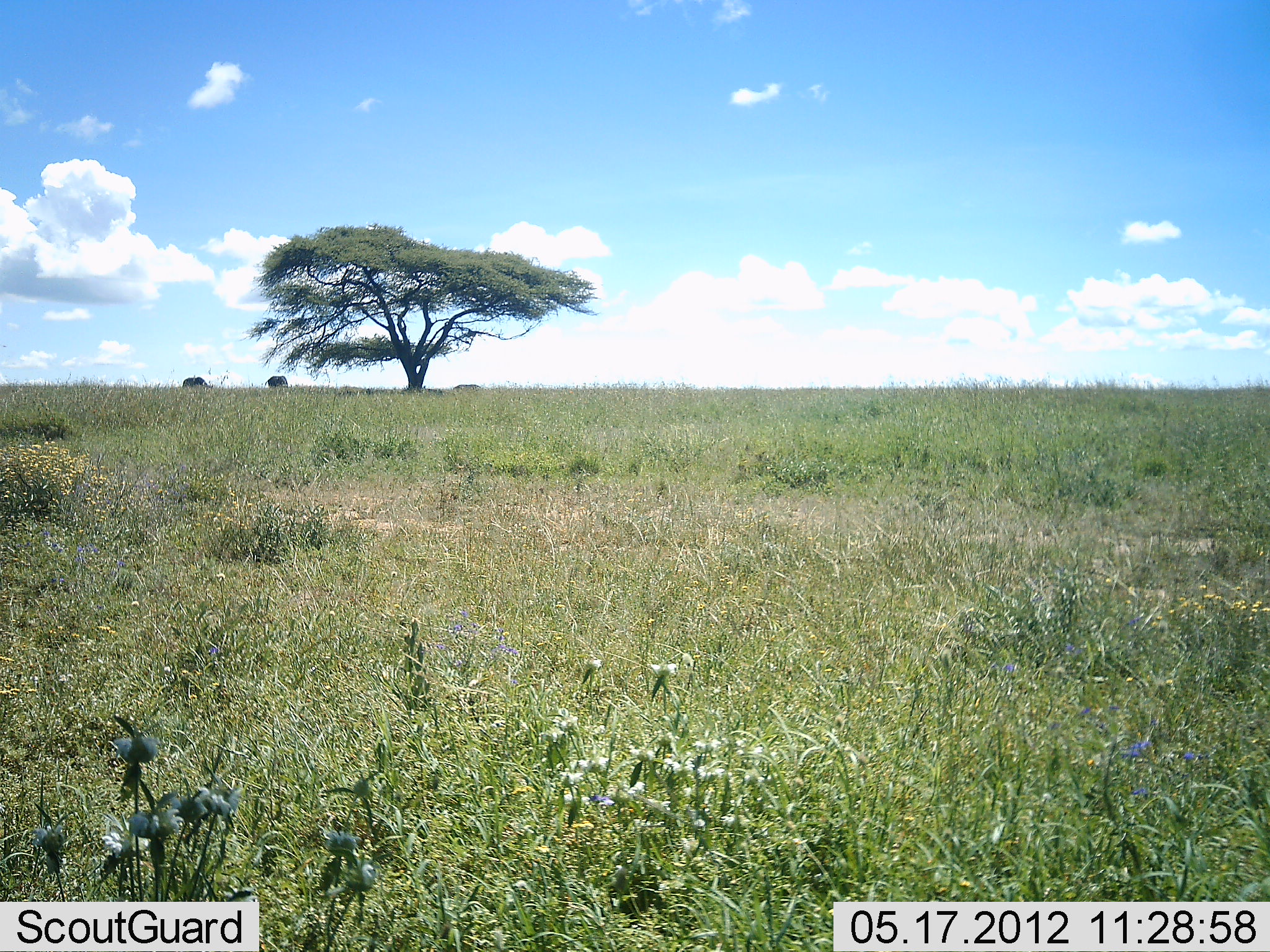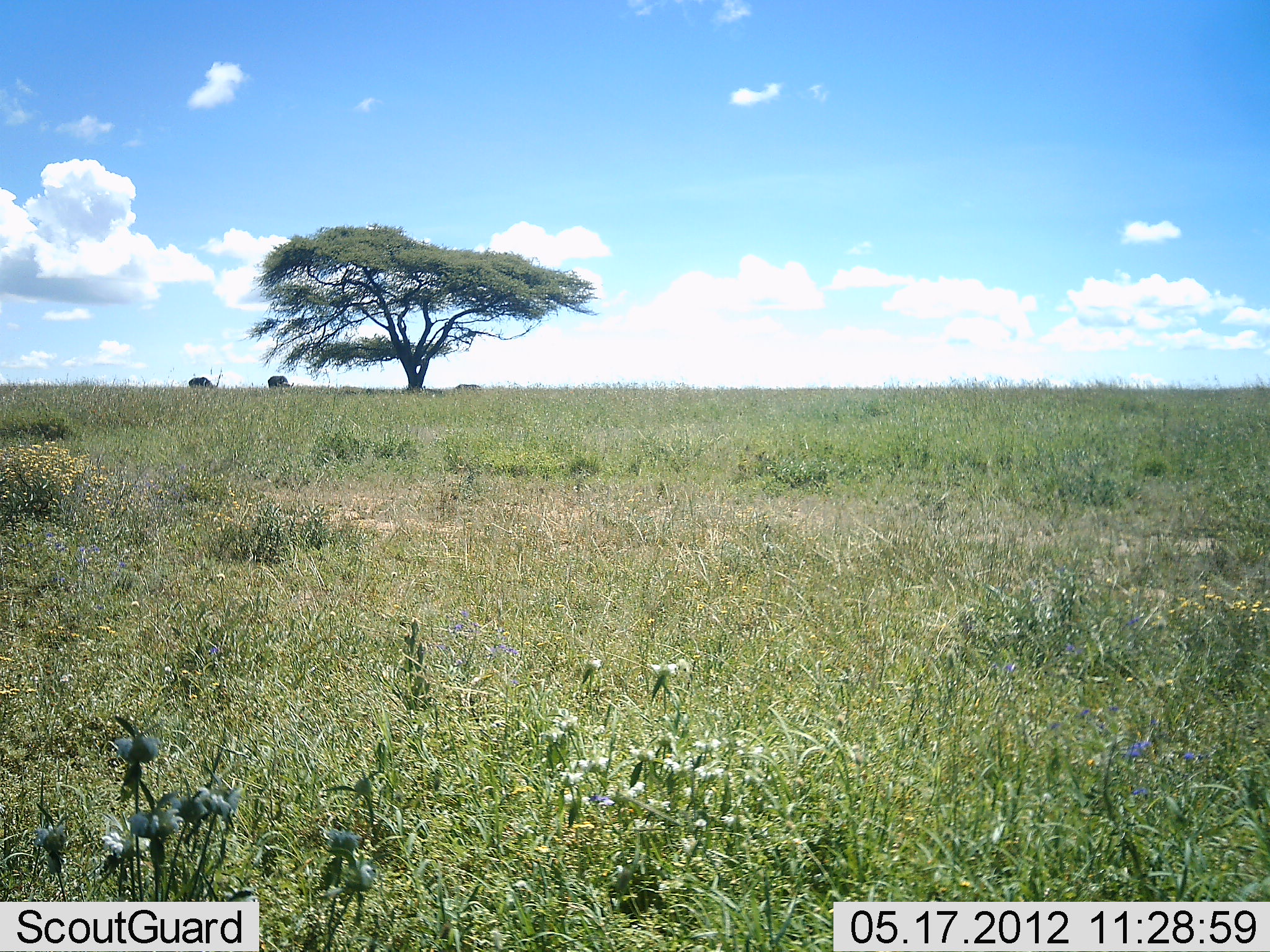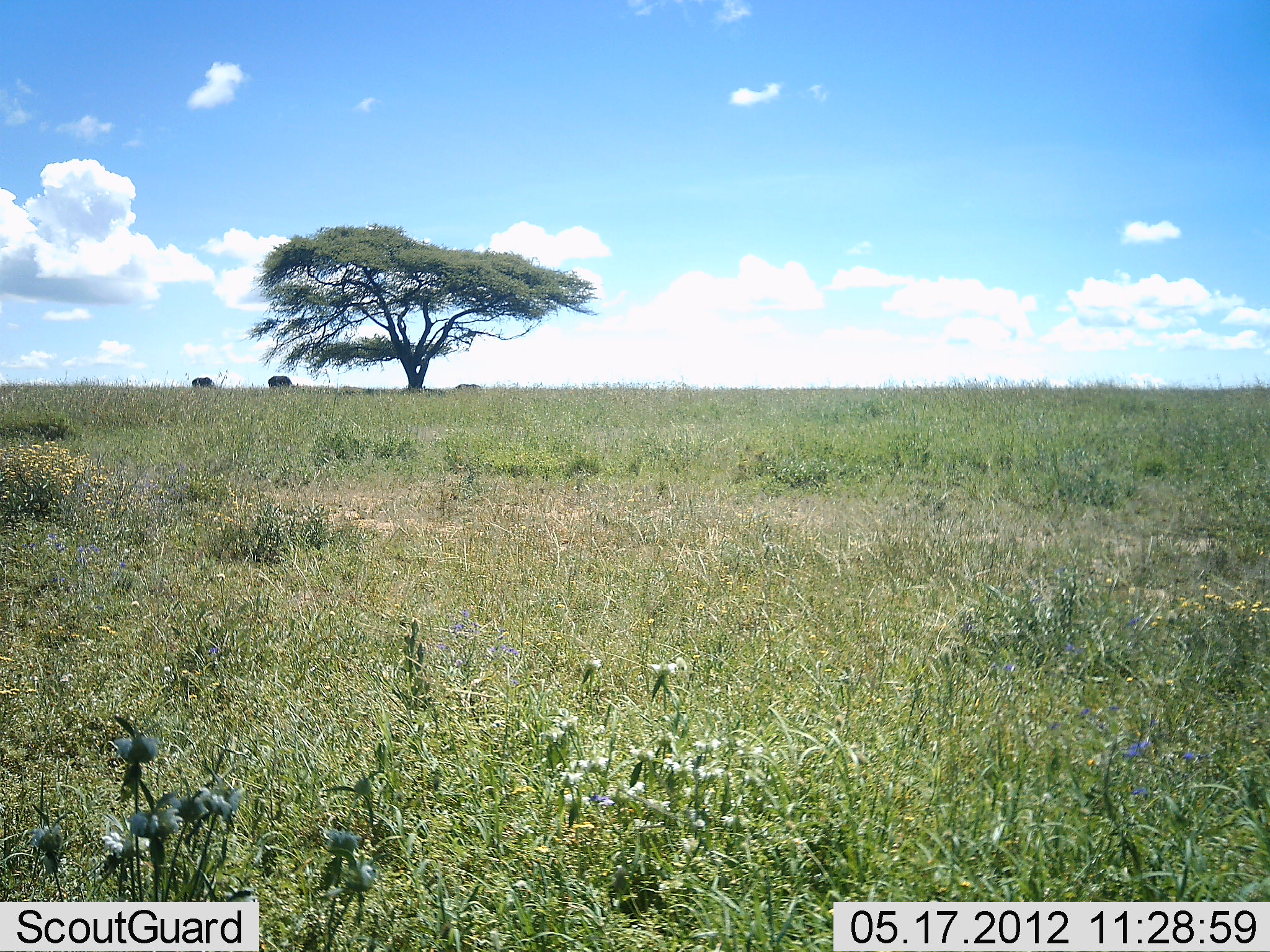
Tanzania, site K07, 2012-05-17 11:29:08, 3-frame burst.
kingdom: Animalia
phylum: Chordata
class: Mammalia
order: Artiodactyla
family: Bovidae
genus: Connochaetes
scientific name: Connochaetes taurinus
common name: blue wildebeest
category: wildebeest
Wildebeest (blue wildebeest) (Connochaetes taurinus), count 2. Behavior (volunteer vote fractions): standing 44%, resting 11%, moving 56%, interacting 0%. Young present (vote fraction): 0%. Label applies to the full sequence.